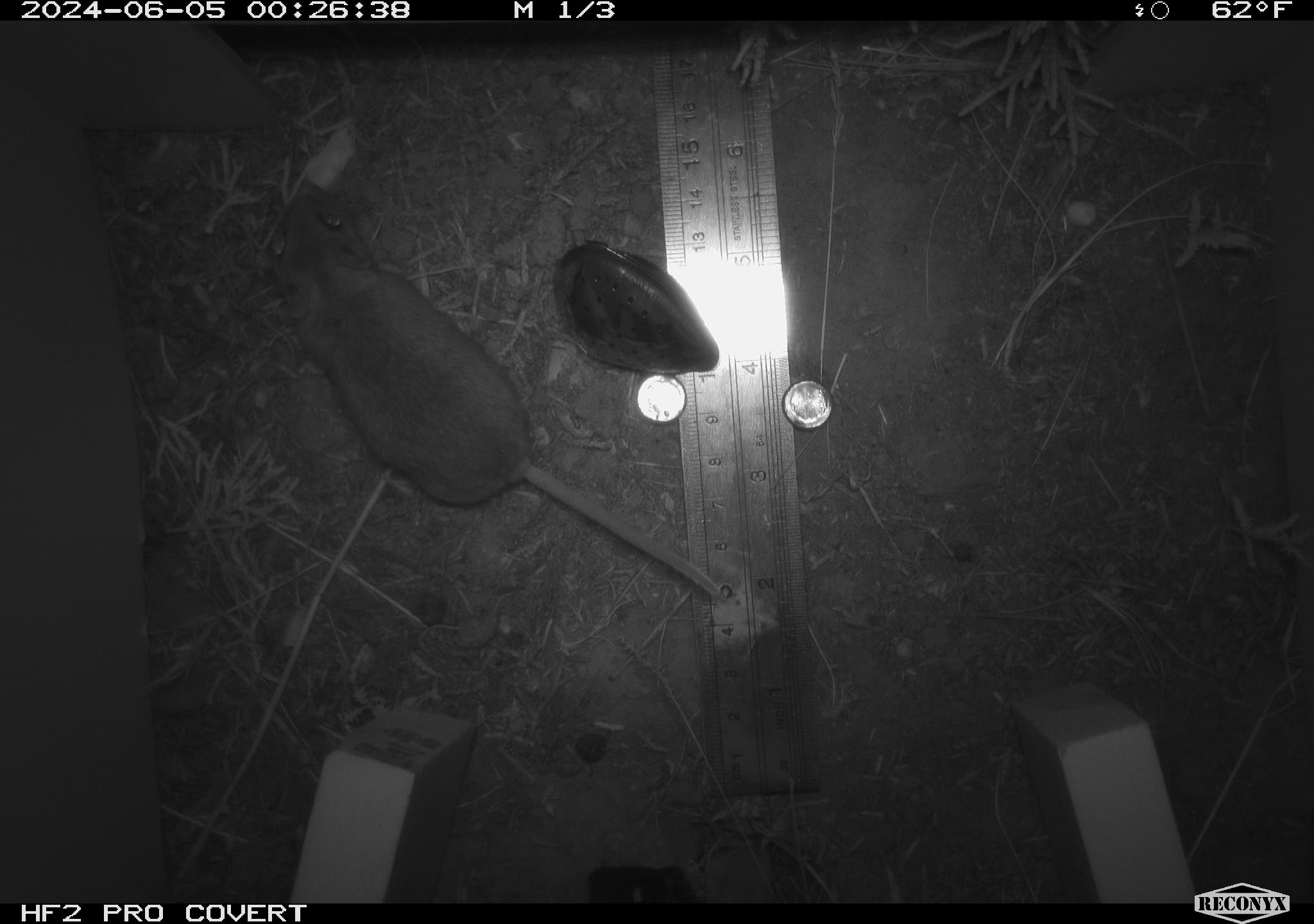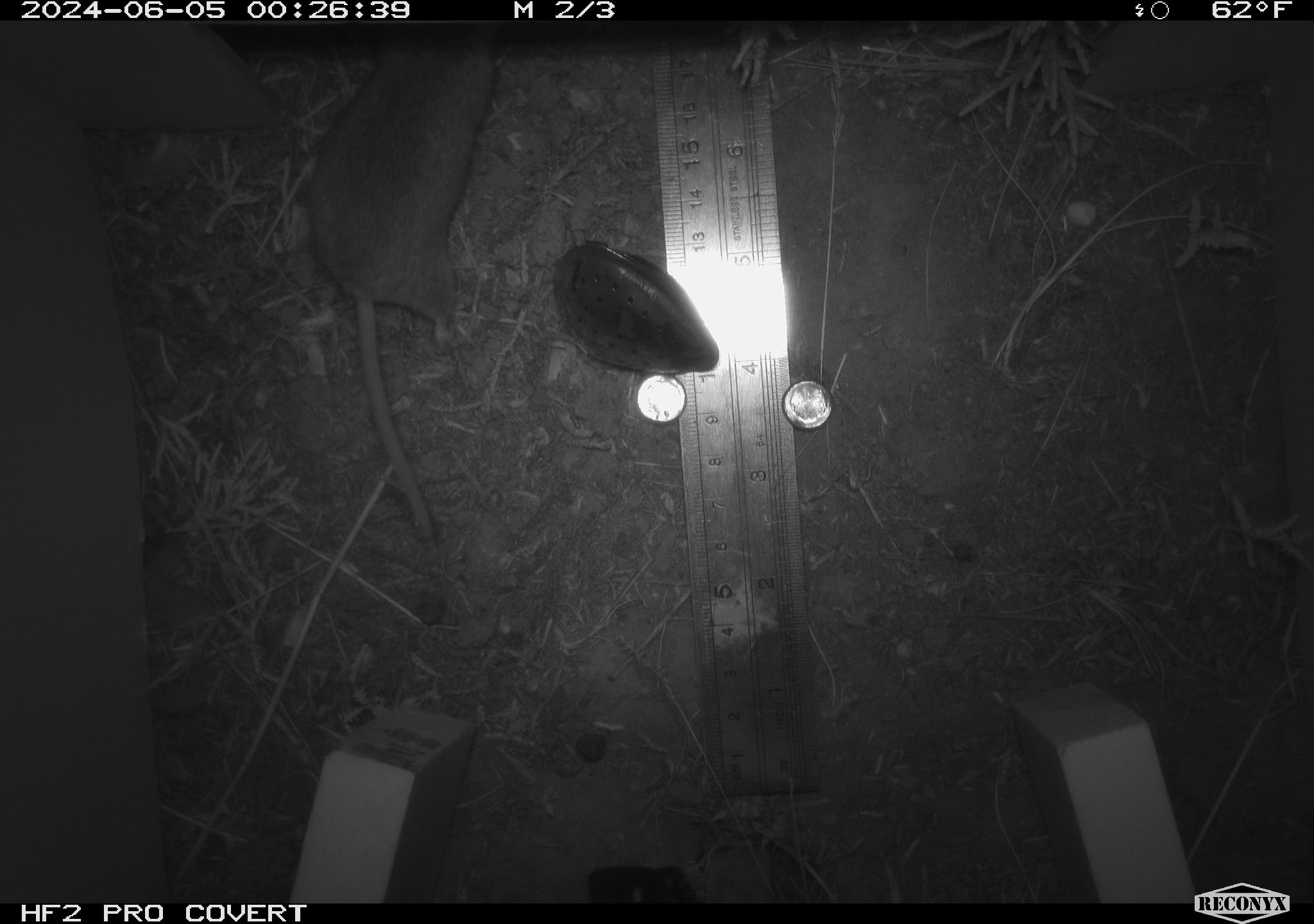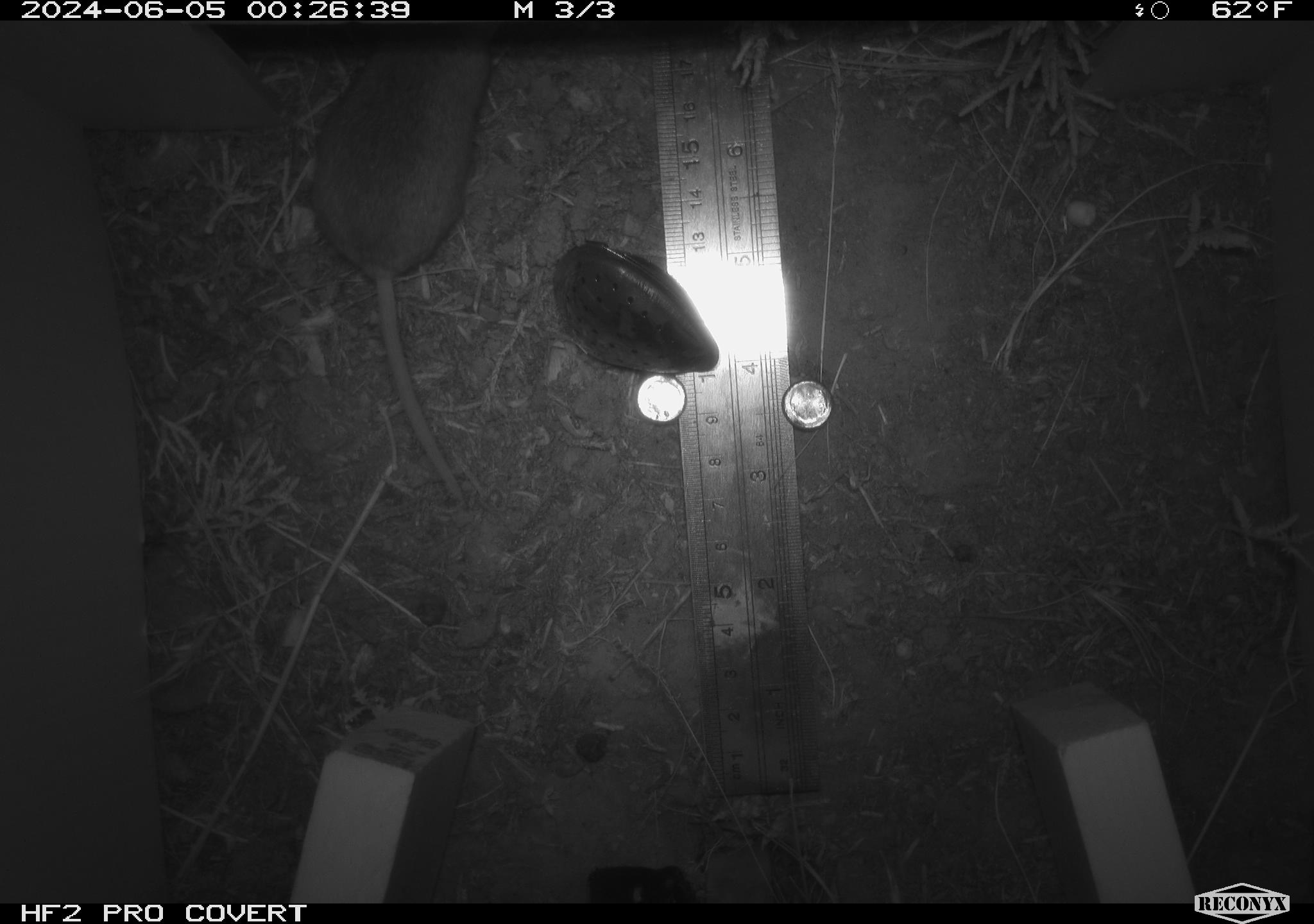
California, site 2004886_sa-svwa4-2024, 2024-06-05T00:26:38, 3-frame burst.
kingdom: Animalia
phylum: Chordata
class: Mammalia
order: Rodentia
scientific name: Rodentia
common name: mouse species